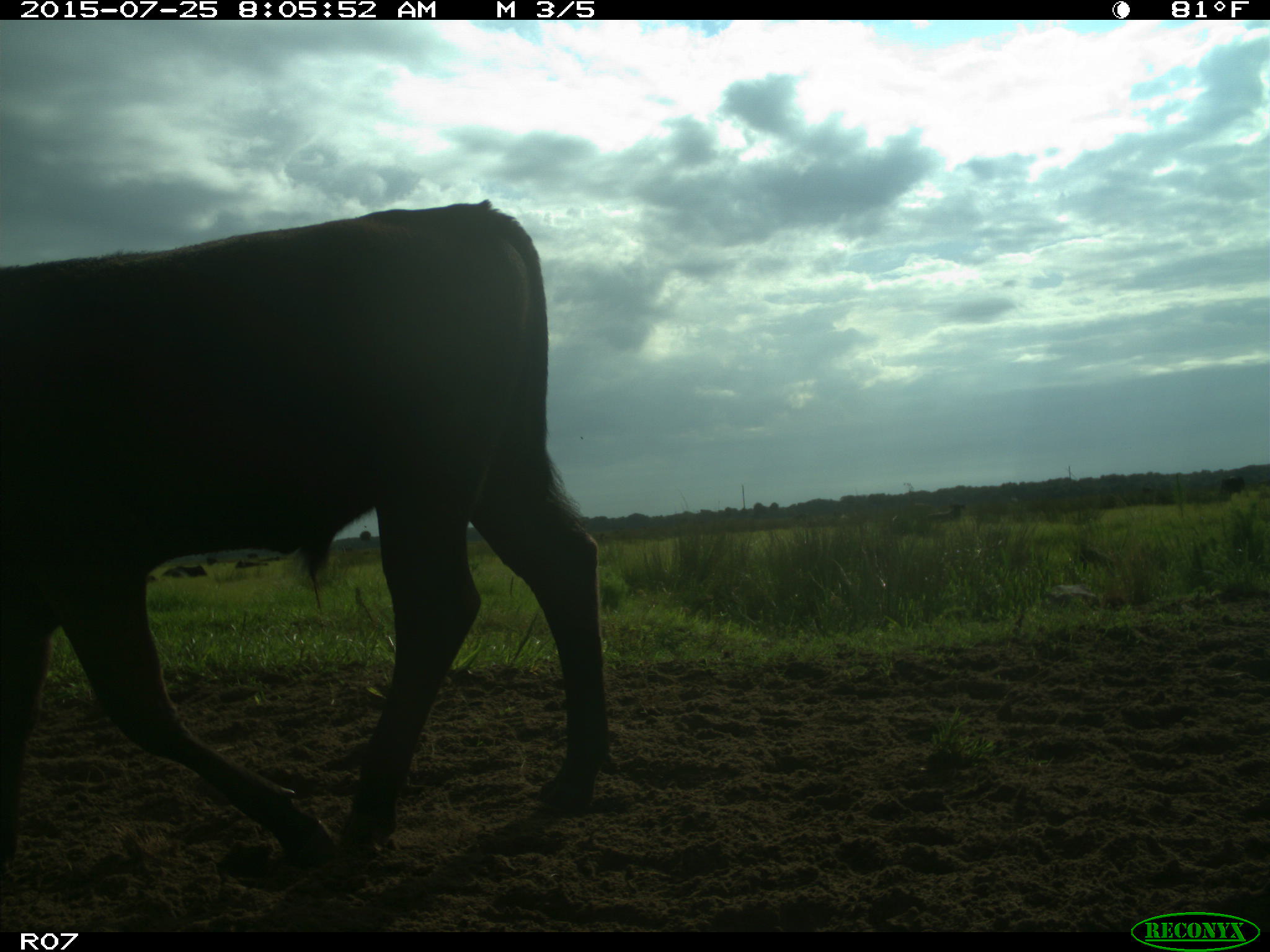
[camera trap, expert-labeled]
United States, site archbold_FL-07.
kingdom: Animalia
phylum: Chordata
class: Mammalia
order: Artiodactyla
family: Bovidae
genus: Bos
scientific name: Bos taurus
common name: domestic cow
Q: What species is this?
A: Bos taurus (domestic cow).